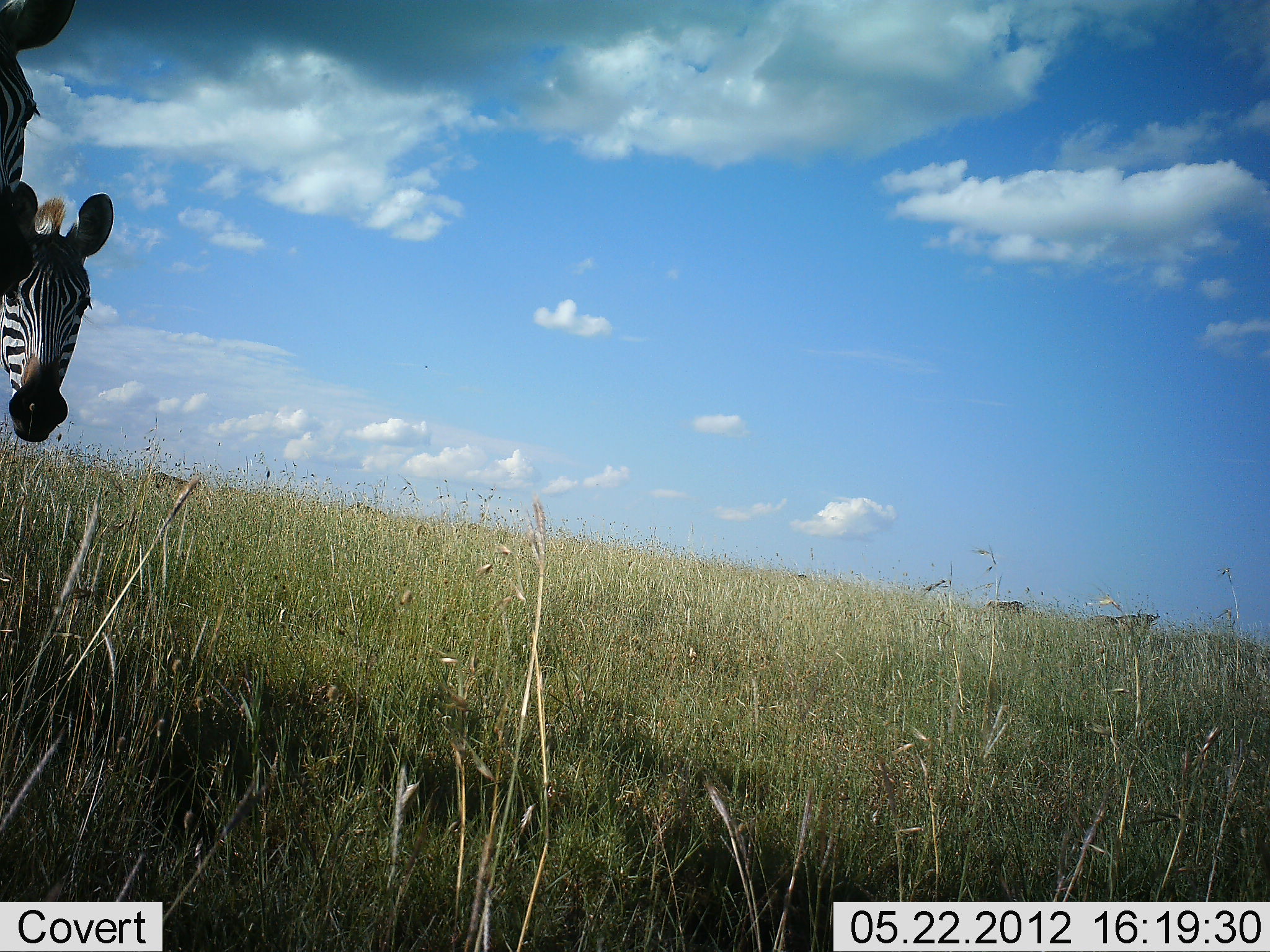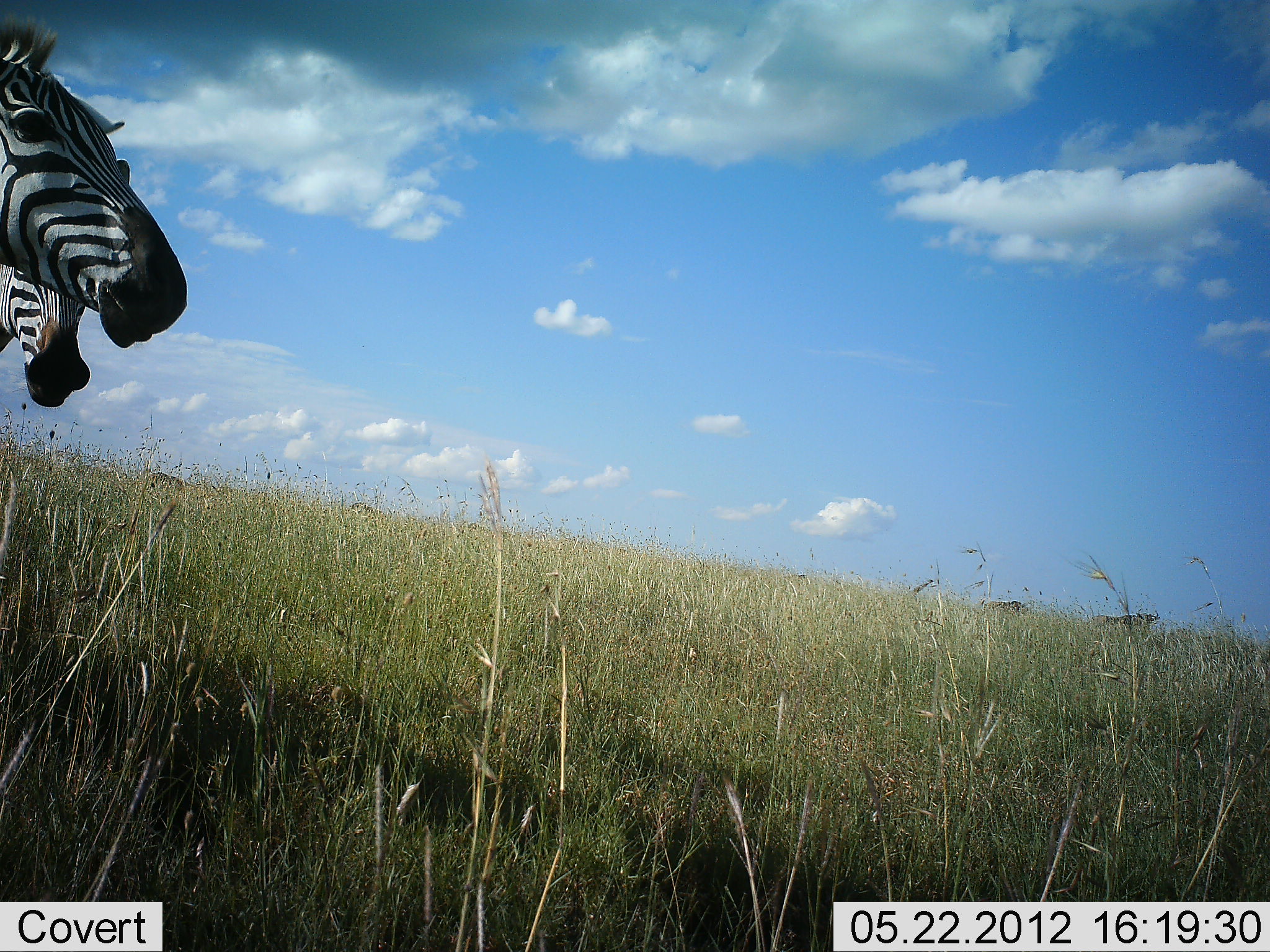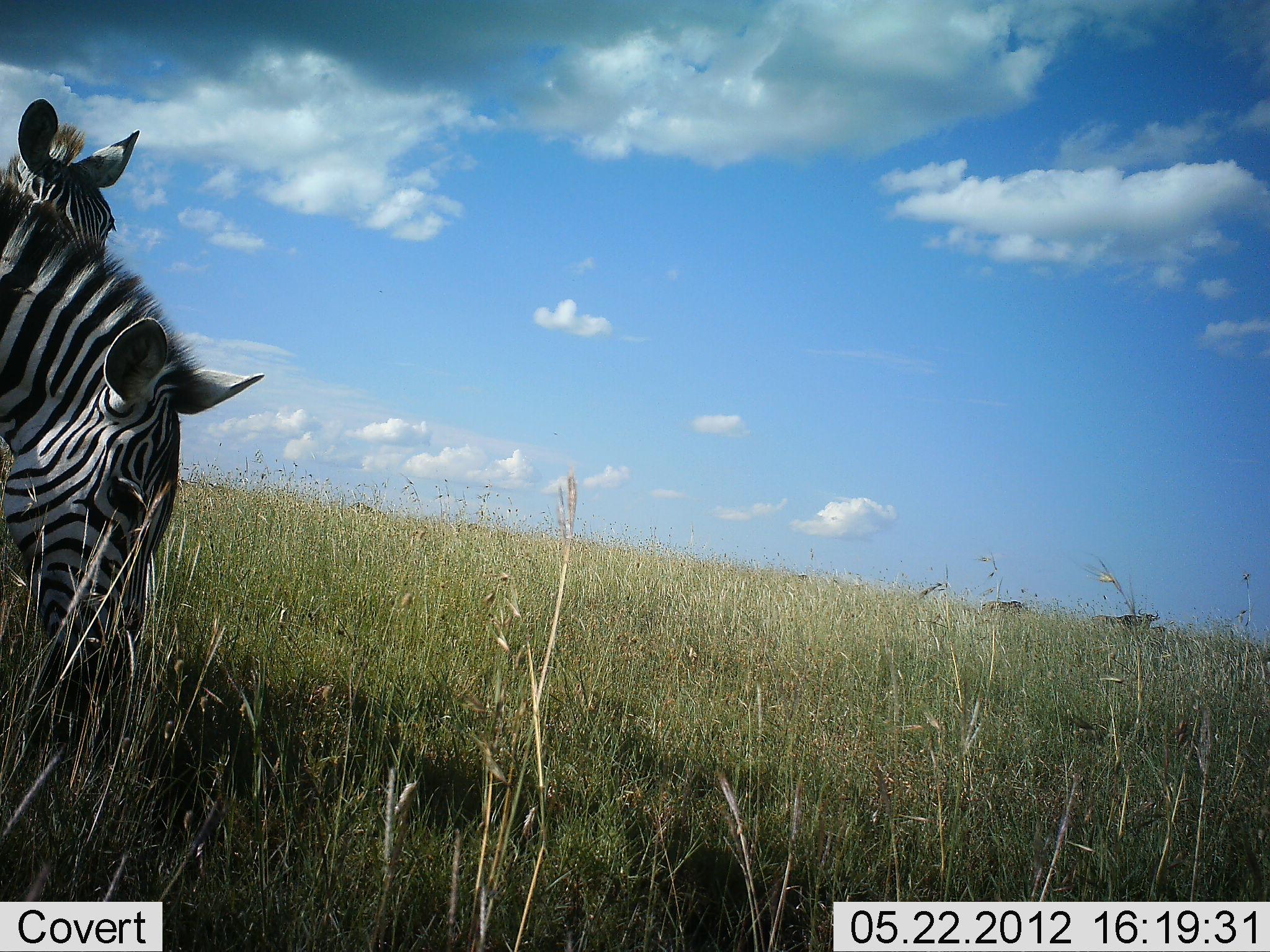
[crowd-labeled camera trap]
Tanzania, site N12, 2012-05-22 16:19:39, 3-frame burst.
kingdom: Animalia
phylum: Chordata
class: Mammalia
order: Perissodactyla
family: Equidae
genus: Equus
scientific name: Equus quagga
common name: plains zebra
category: zebra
Zebra (plains zebra) (Equus quagga), count 2. Behavior (volunteer vote fractions): standing 100%, resting 0%, moving 8%, interacting 0%. Young present (vote fraction): 0%. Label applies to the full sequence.